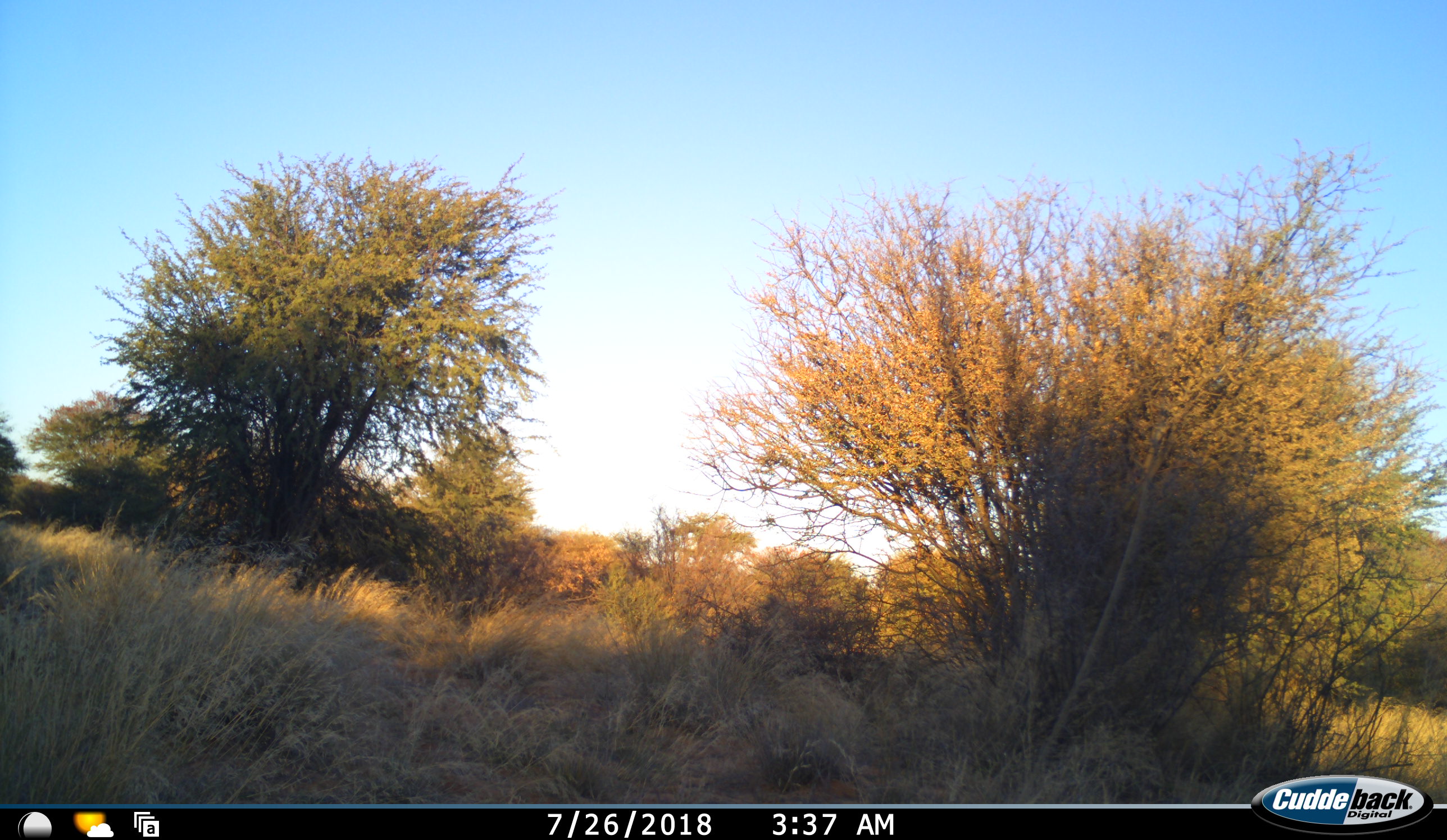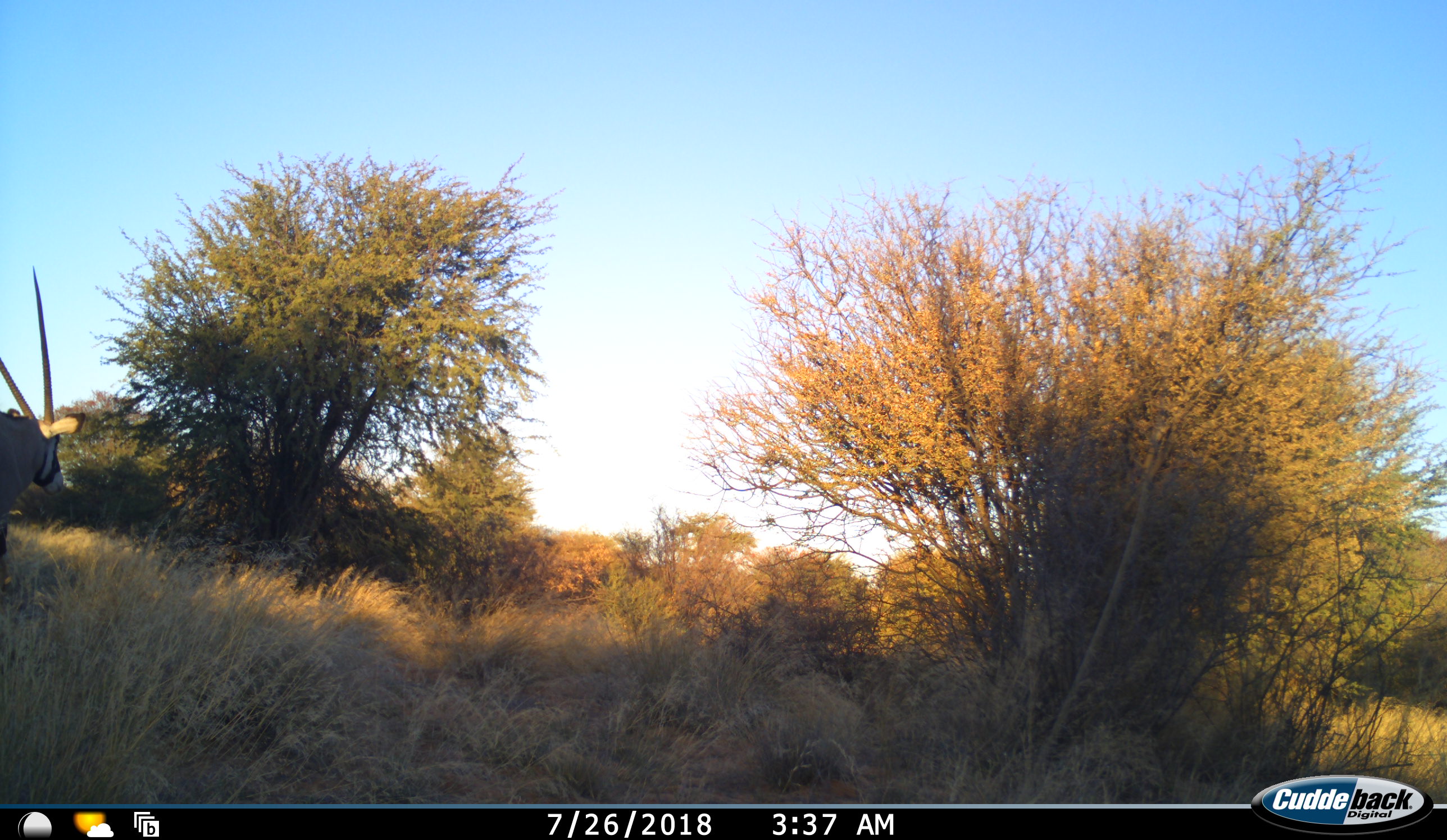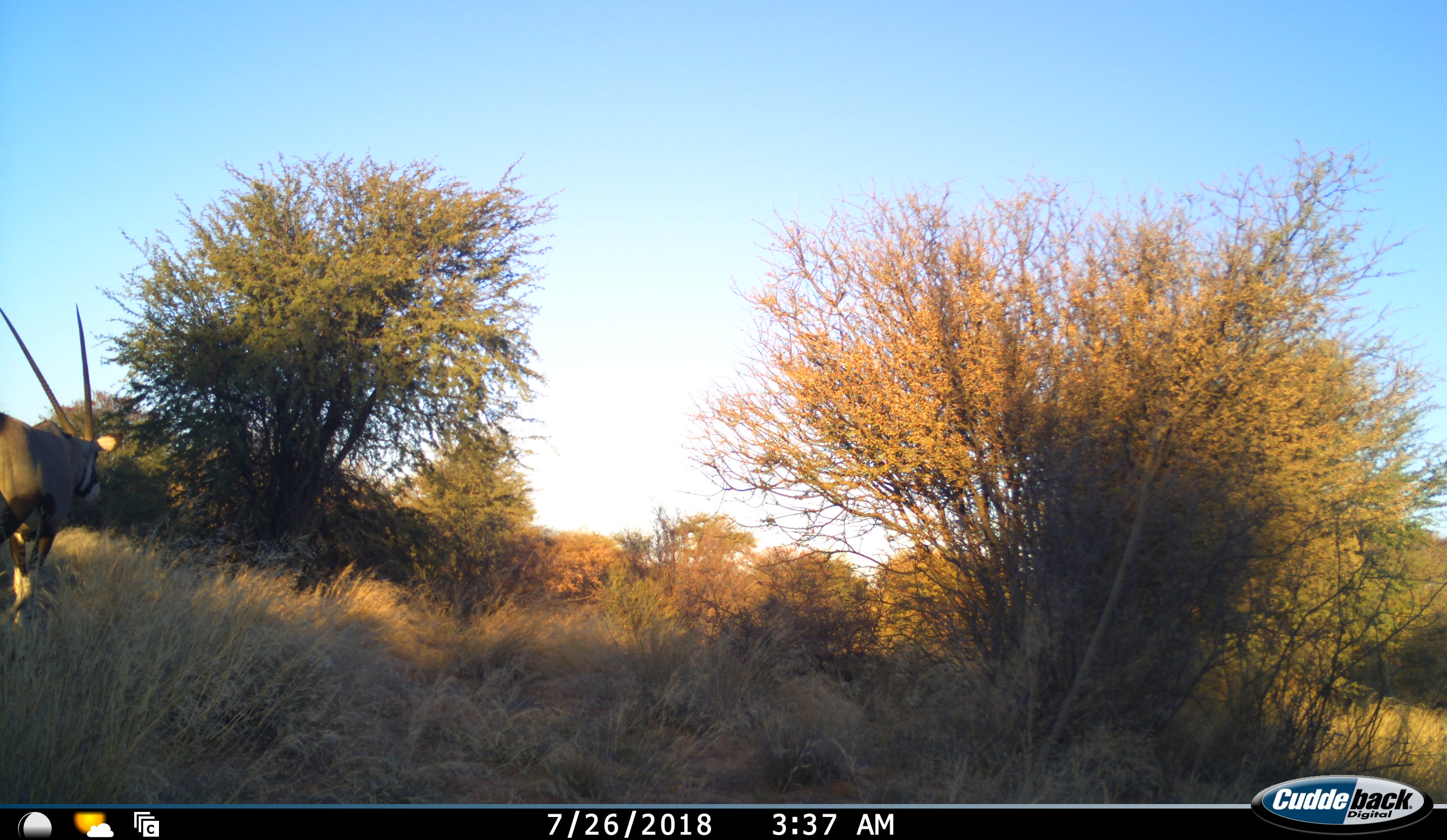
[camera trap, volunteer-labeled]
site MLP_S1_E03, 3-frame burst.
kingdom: Animalia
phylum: Chordata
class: Mammalia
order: Artiodactyla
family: Bovidae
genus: Oryx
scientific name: Oryx gazella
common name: gemsbok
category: oryx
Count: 1.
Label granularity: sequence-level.